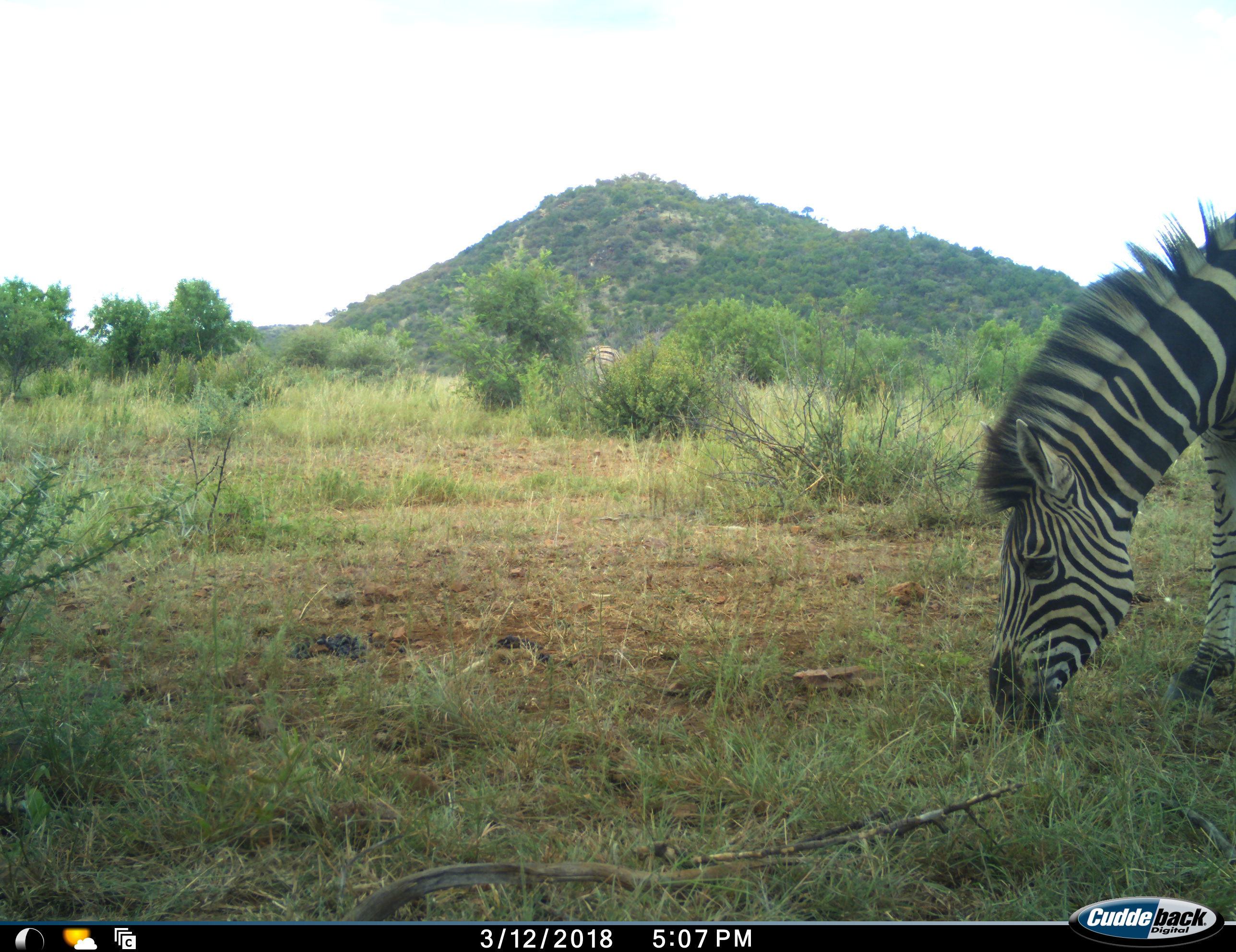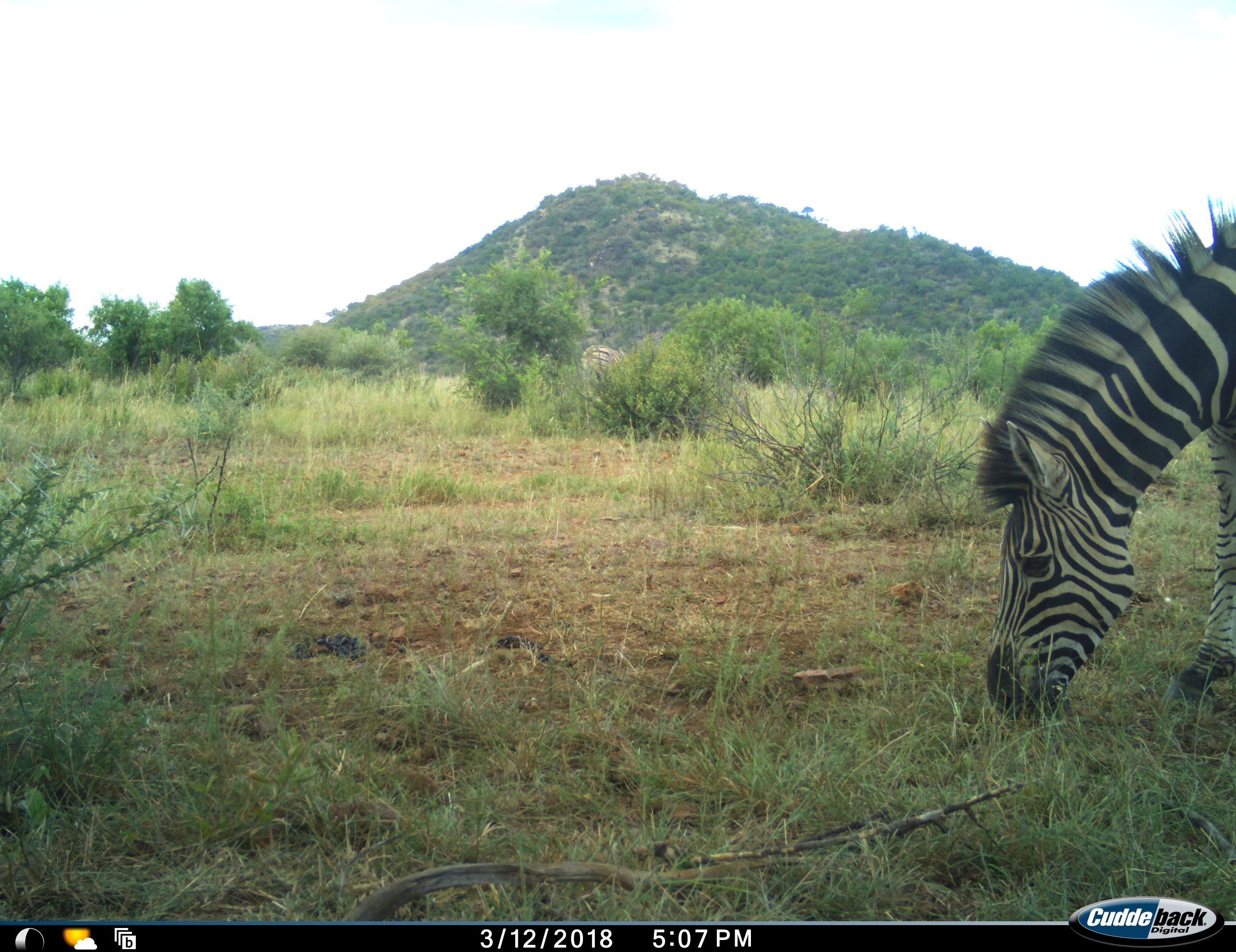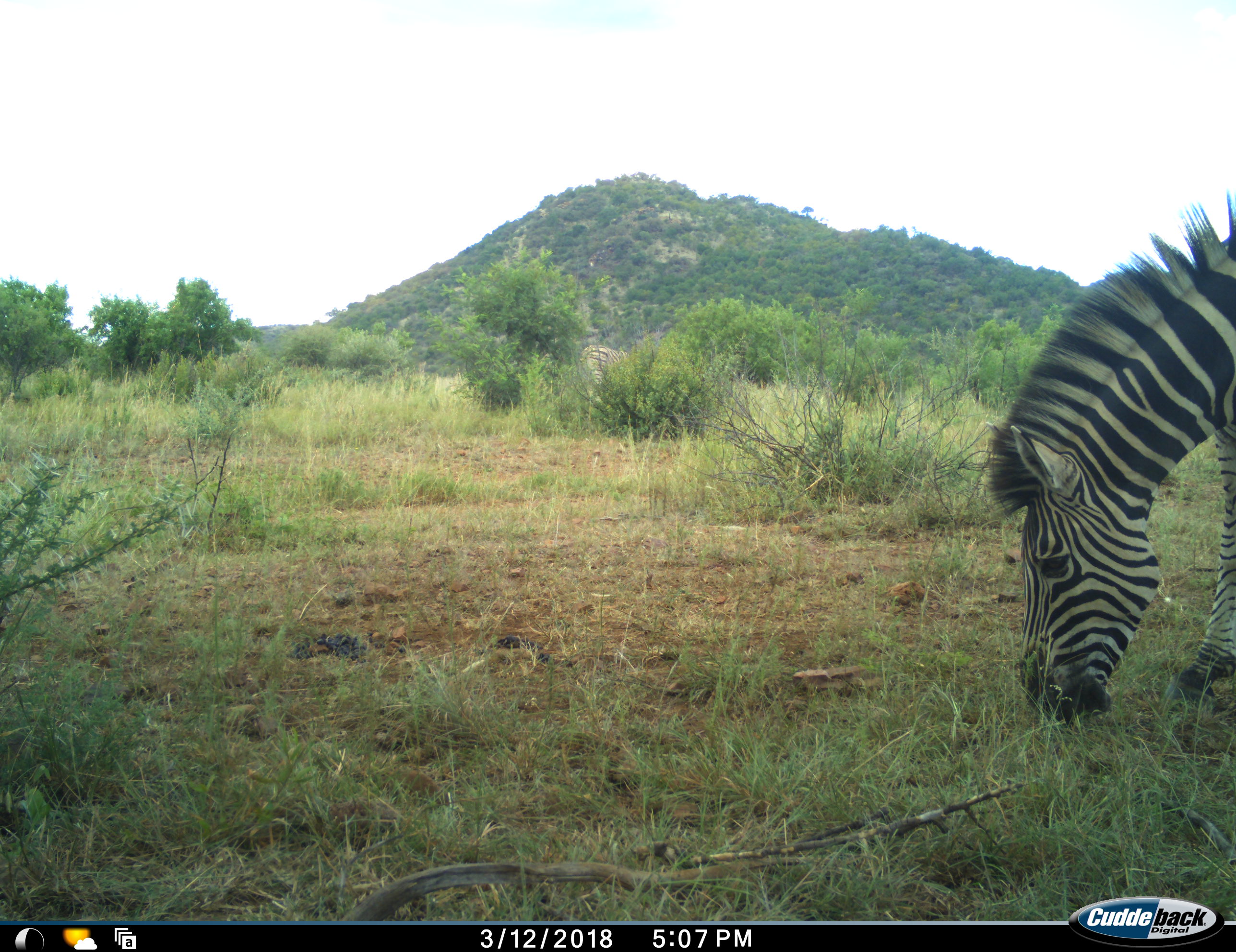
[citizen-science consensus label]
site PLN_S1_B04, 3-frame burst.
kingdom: Animalia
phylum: Chordata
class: Mammalia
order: Perissodactyla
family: Equidae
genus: Equus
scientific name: Equus quagga burchellii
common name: burchell's zebra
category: zebraburchells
Zebraburchells (burchell's zebra) (Equus quagga burchellii), count 2. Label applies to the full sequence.